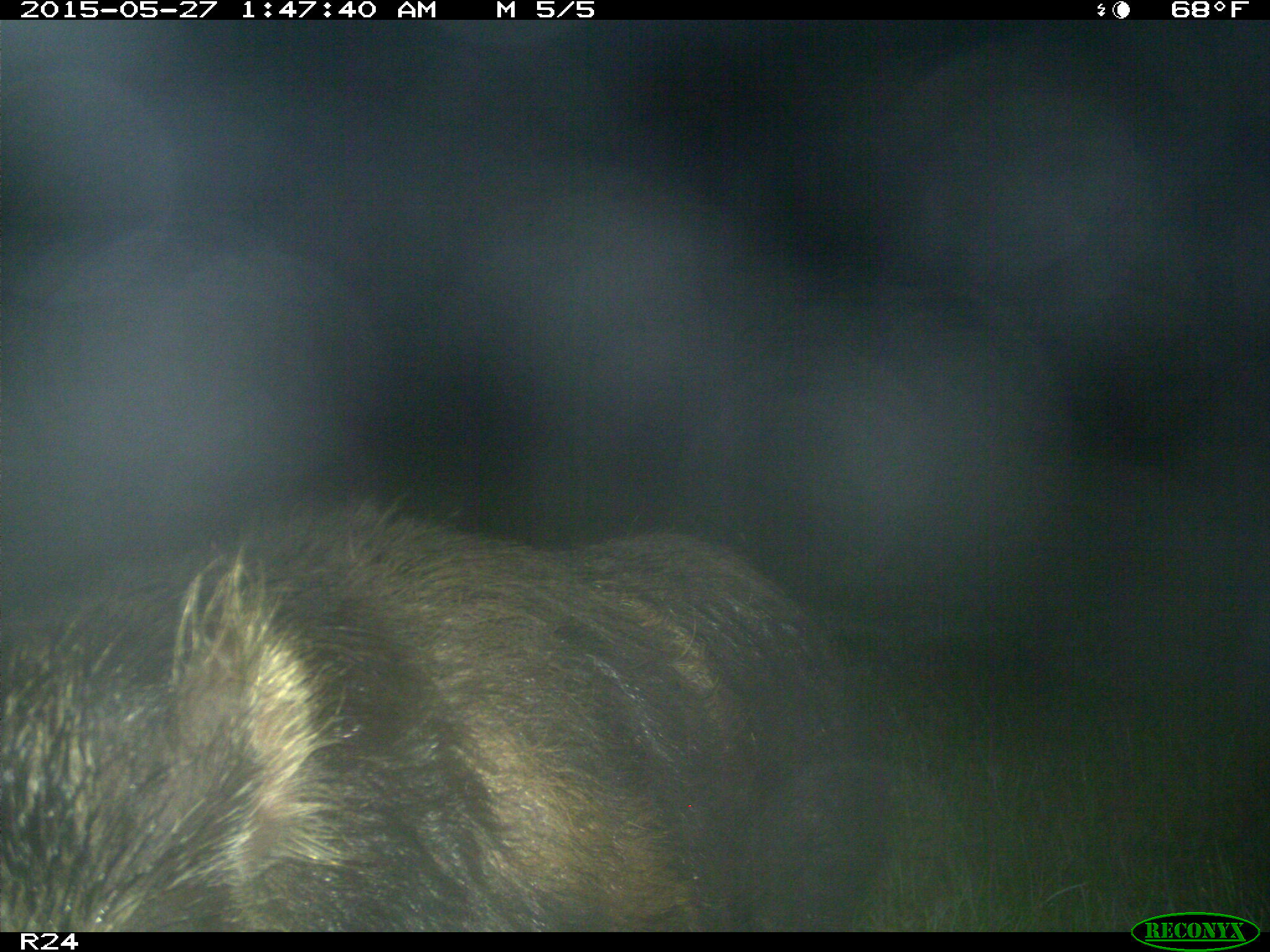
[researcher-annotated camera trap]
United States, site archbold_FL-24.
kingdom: Animalia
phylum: Chordata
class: Mammalia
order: Artiodactyla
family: Cervidae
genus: Odocoileus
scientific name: Odocoileus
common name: deer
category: unidentified deer